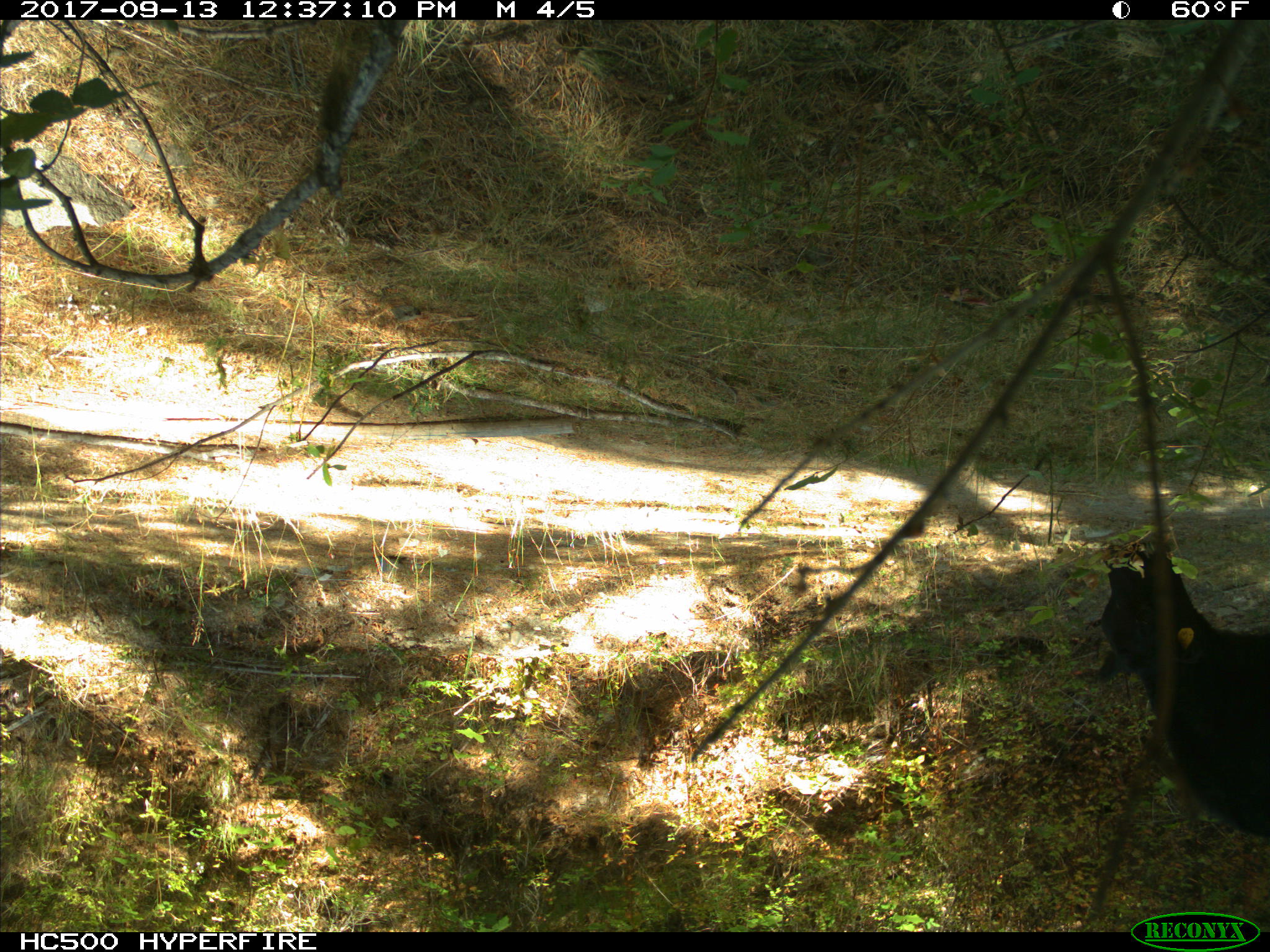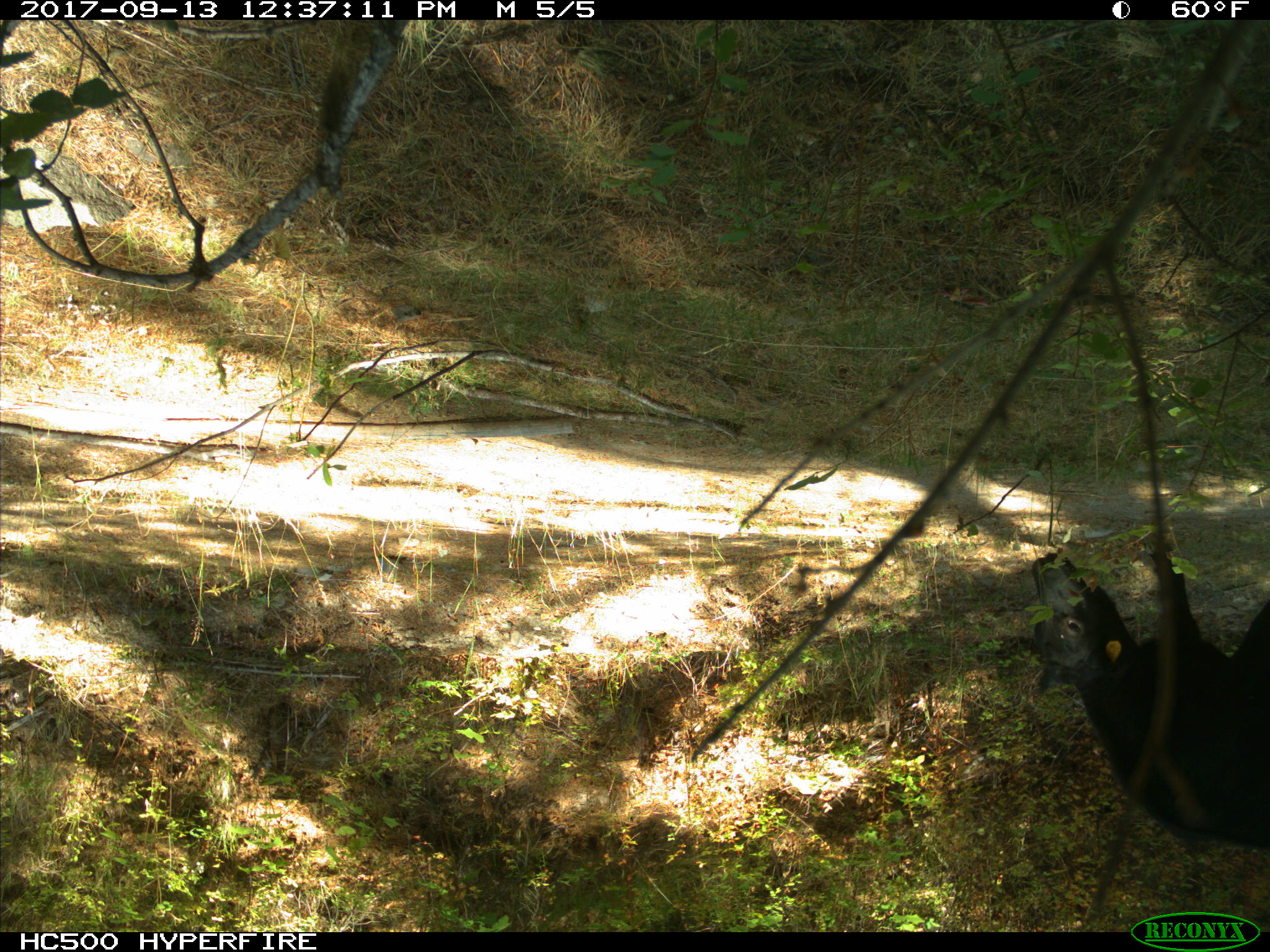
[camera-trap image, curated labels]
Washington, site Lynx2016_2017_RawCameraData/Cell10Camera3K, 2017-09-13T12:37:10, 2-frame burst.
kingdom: Animalia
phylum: Chordata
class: Mammalia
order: Artiodactyla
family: Bovidae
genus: Bos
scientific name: Bos taurus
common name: domestic cattle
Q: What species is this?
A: Domestic cattle (Bos taurus).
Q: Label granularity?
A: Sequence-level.